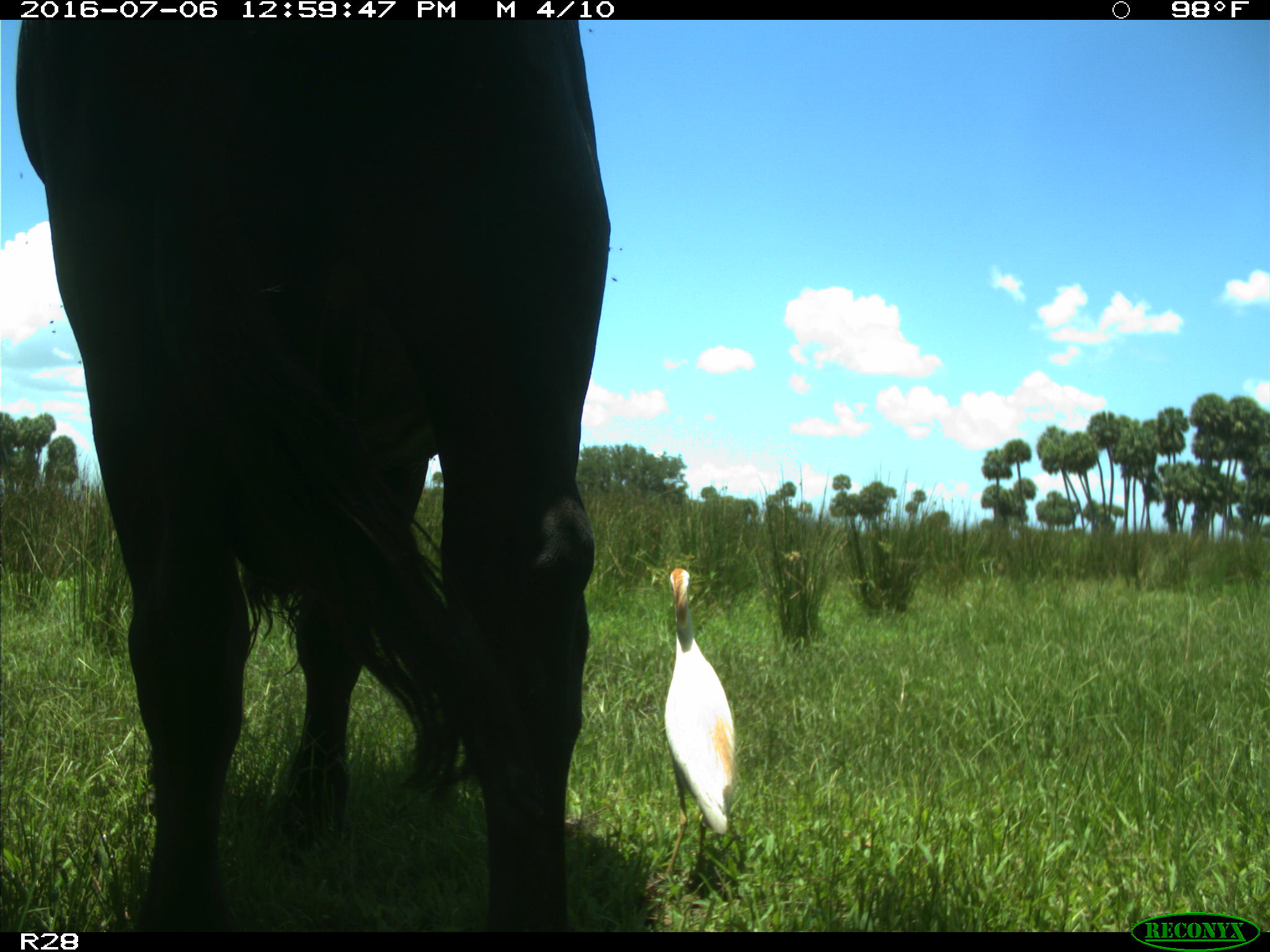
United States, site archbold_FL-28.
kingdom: Animalia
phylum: Chordata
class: Mammalia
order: Artiodactyla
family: Bovidae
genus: Bos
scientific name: Bos taurus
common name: domestic cow